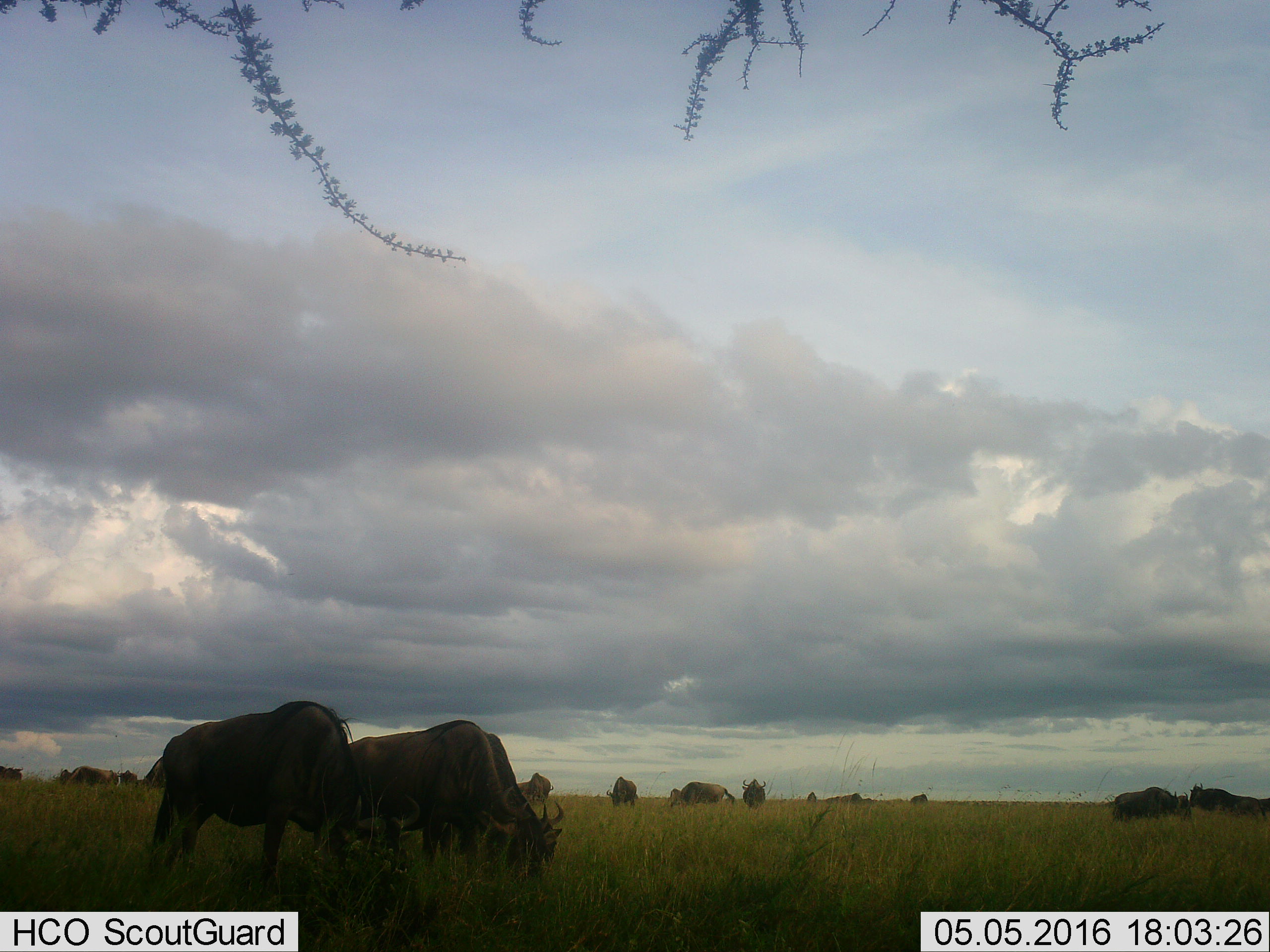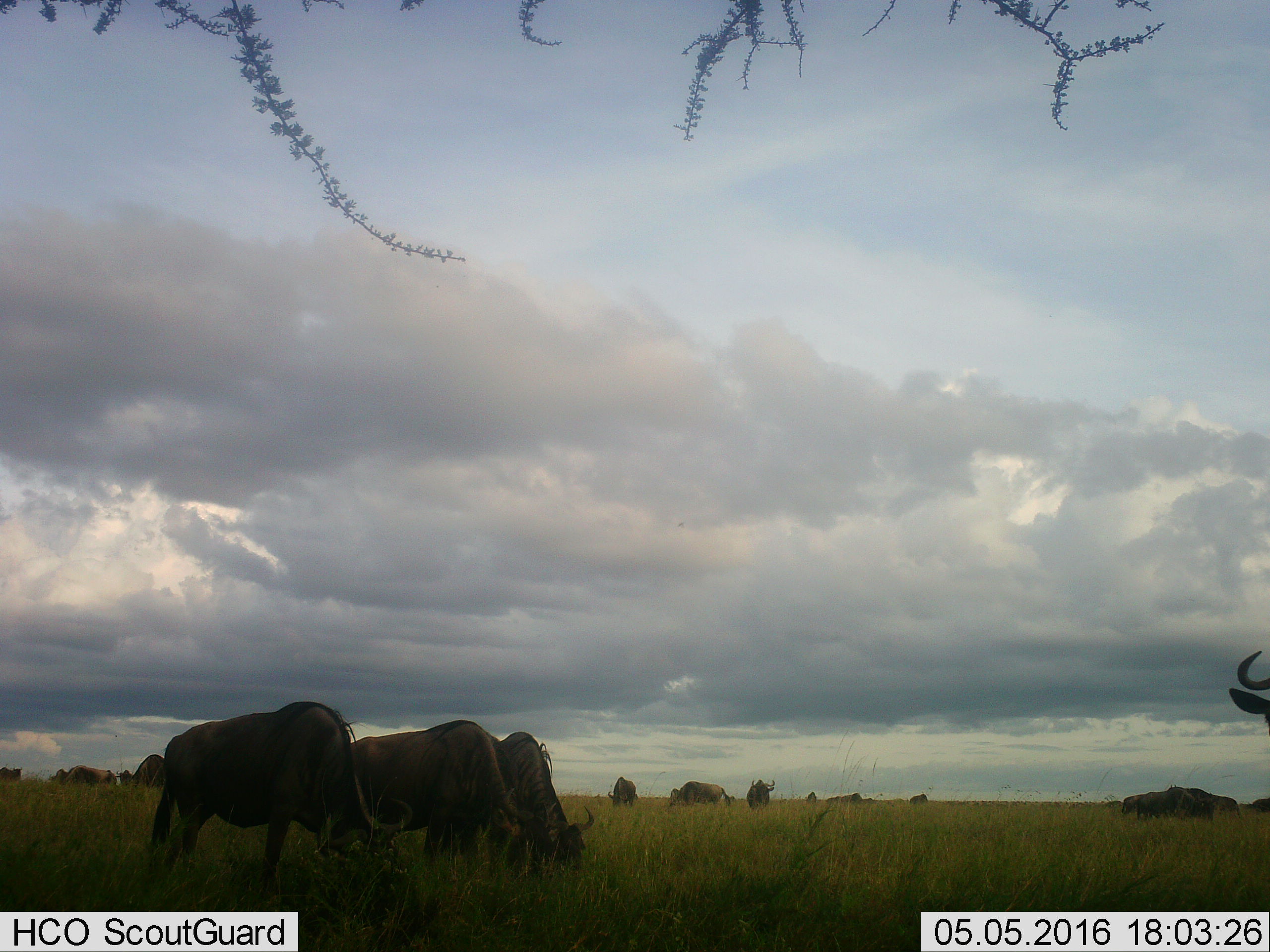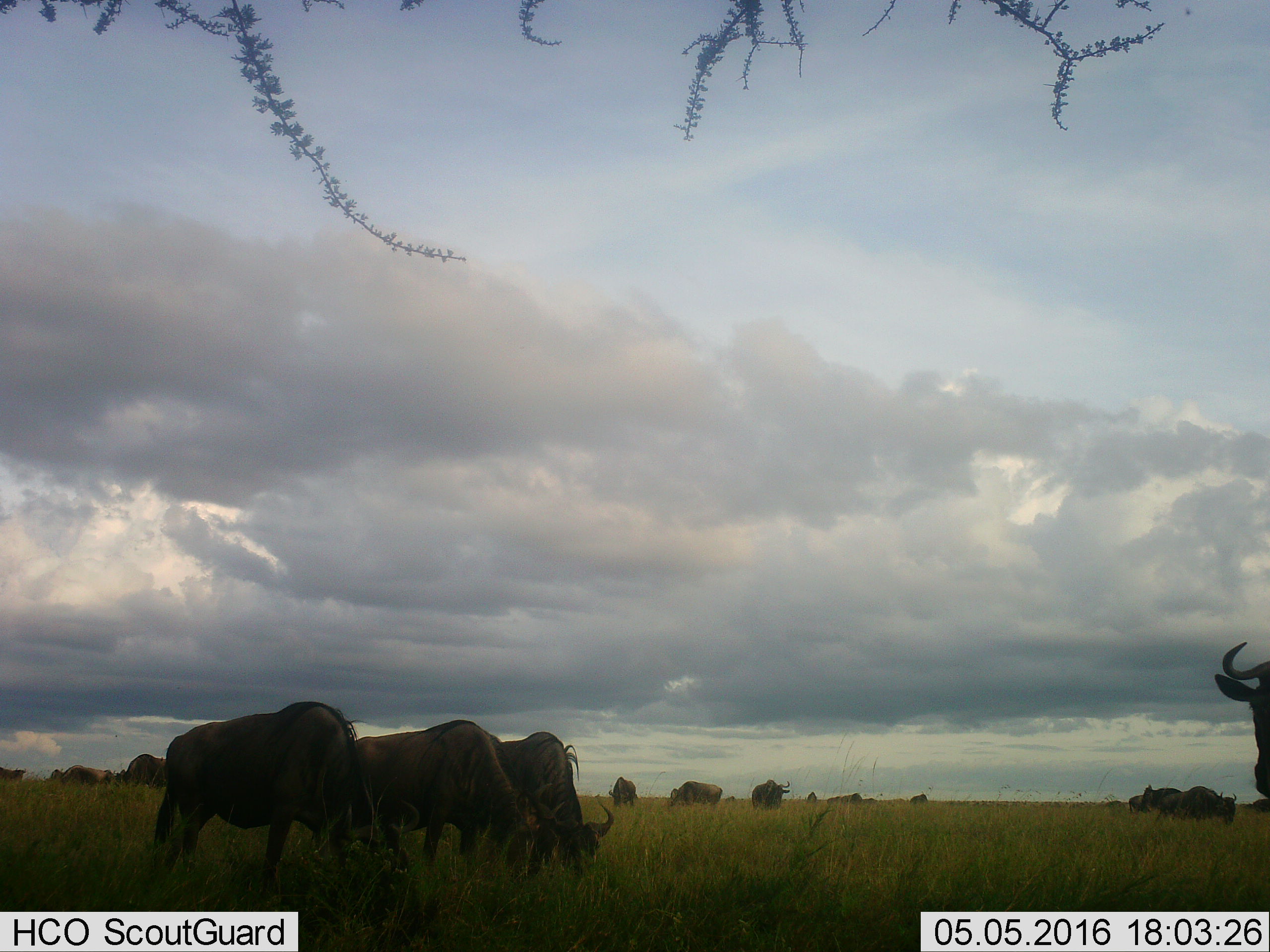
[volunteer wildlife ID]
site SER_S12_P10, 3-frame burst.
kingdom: Animalia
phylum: Chordata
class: Mammalia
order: Artiodactyla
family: Bovidae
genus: Connochaetes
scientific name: Connochaetes taurinus taurinus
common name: blue wildebeest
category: wildebeestblue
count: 11-50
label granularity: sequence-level